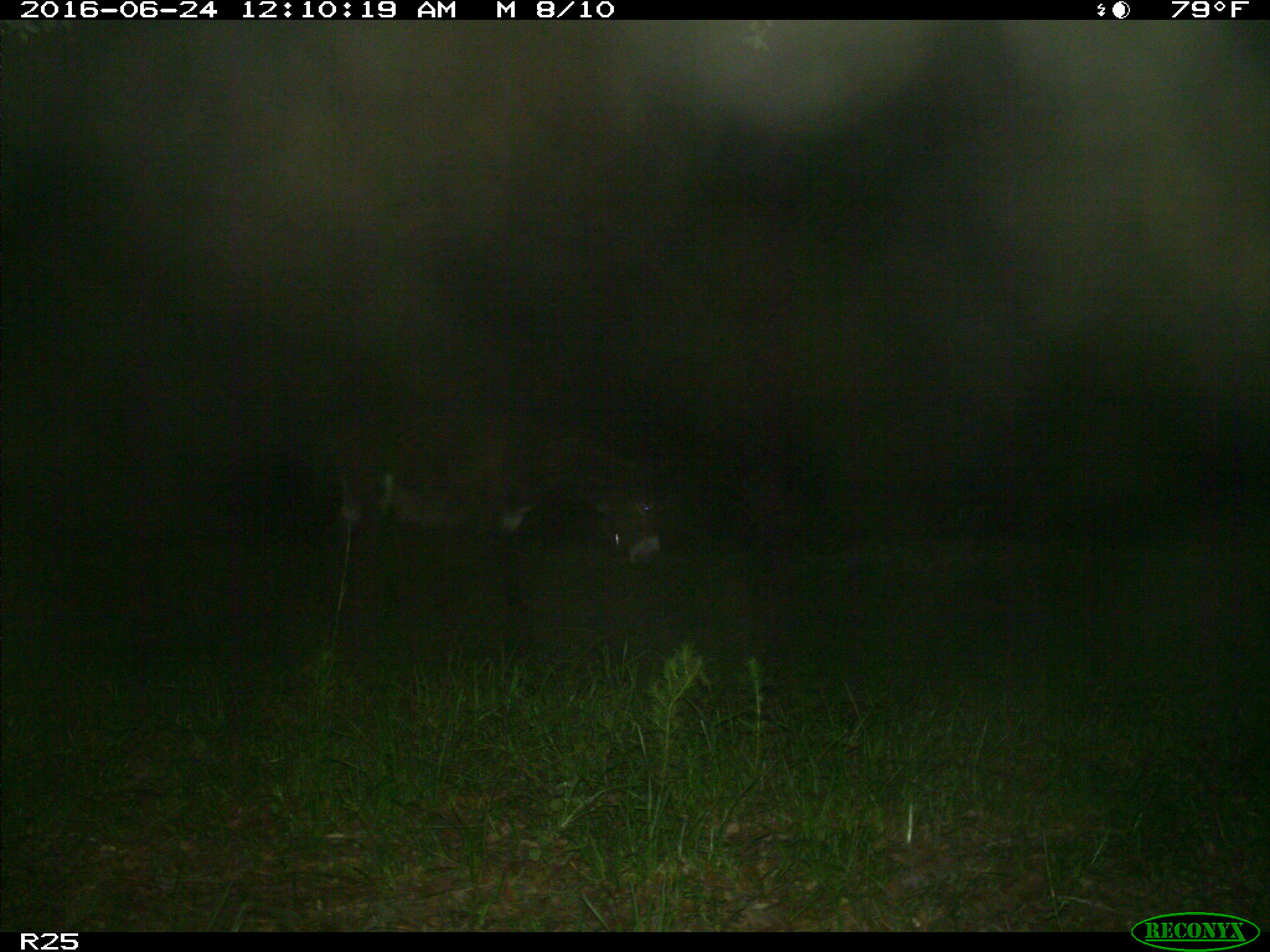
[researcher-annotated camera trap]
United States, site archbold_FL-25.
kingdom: Animalia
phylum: Chordata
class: Mammalia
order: Artiodactyla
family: Bovidae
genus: Bos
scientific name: Bos taurus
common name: domestic cow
Bos taurus (domestic cow).